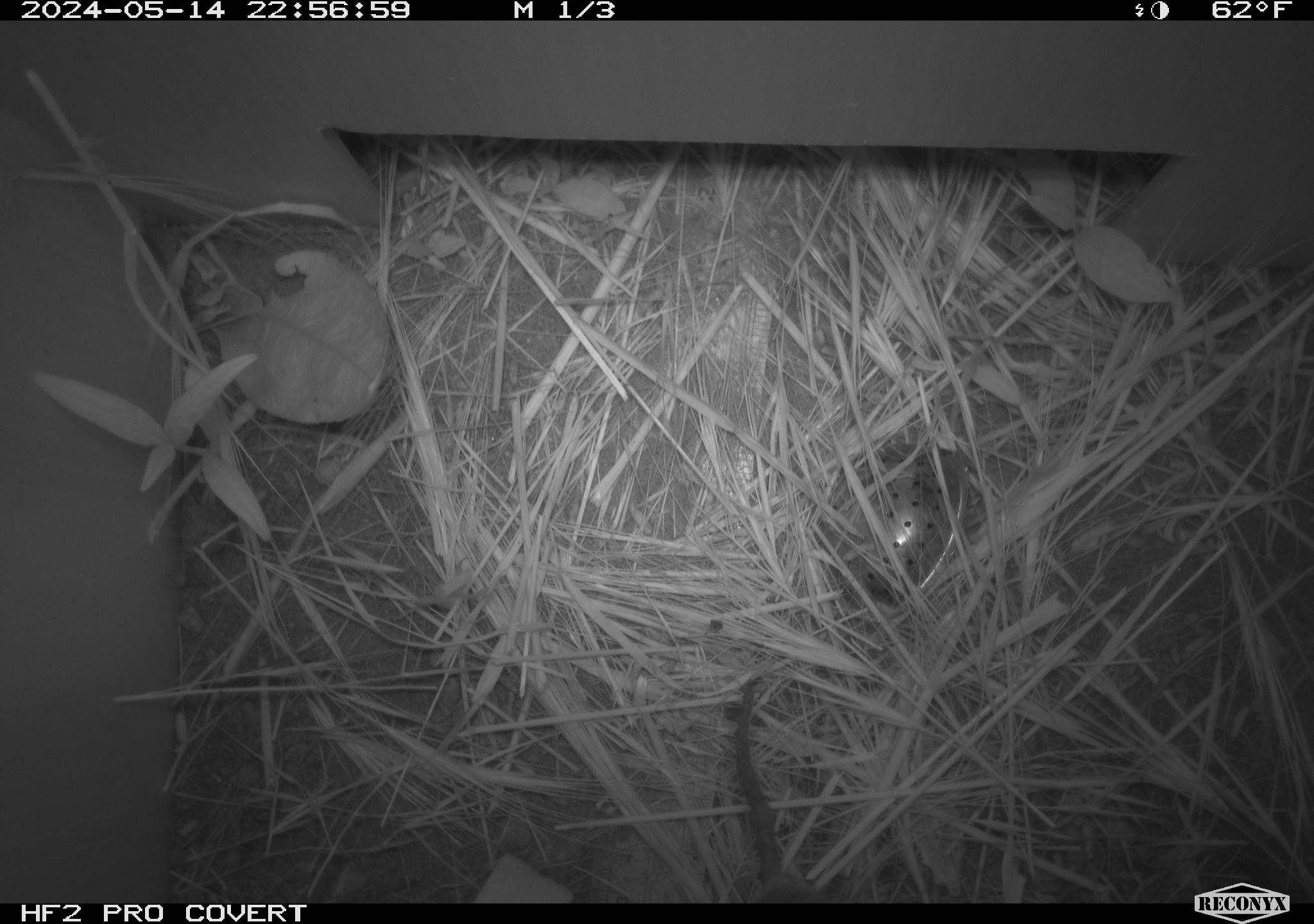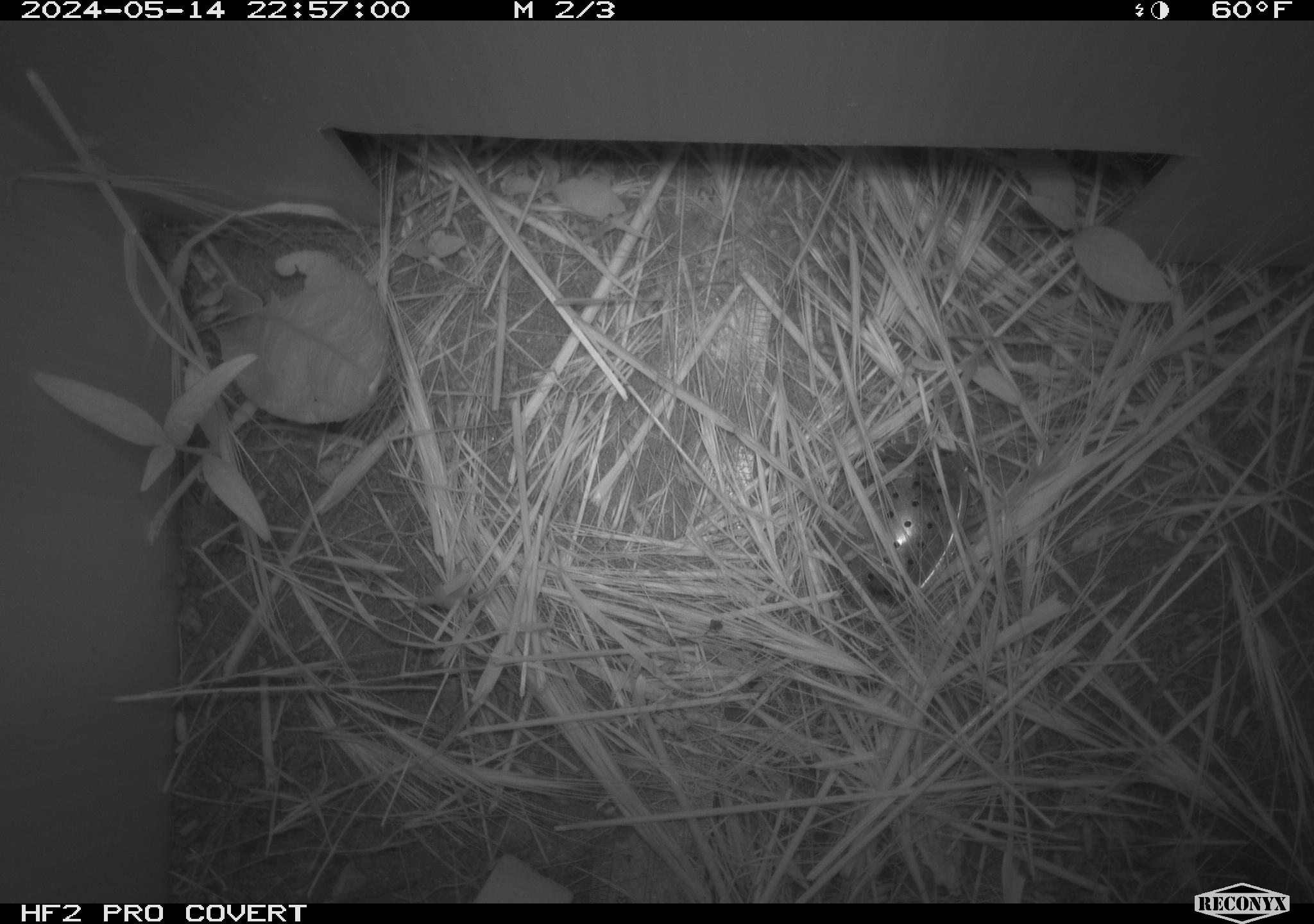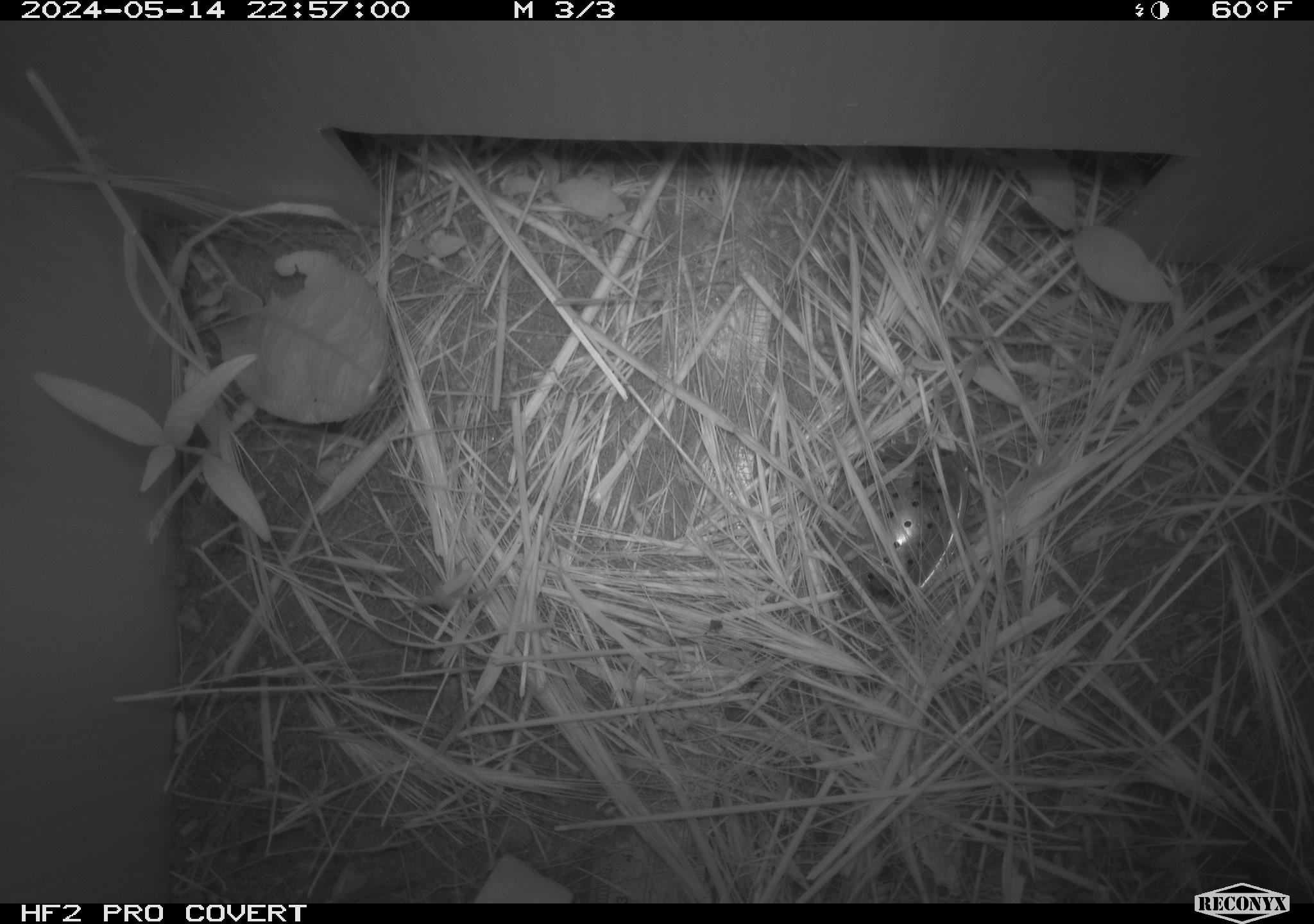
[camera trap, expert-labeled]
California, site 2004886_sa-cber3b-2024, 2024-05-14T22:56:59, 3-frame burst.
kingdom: Animalia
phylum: Chordata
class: Mammalia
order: Rodentia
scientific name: Rodentia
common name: mouse species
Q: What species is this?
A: Mouse species (Rodentia).